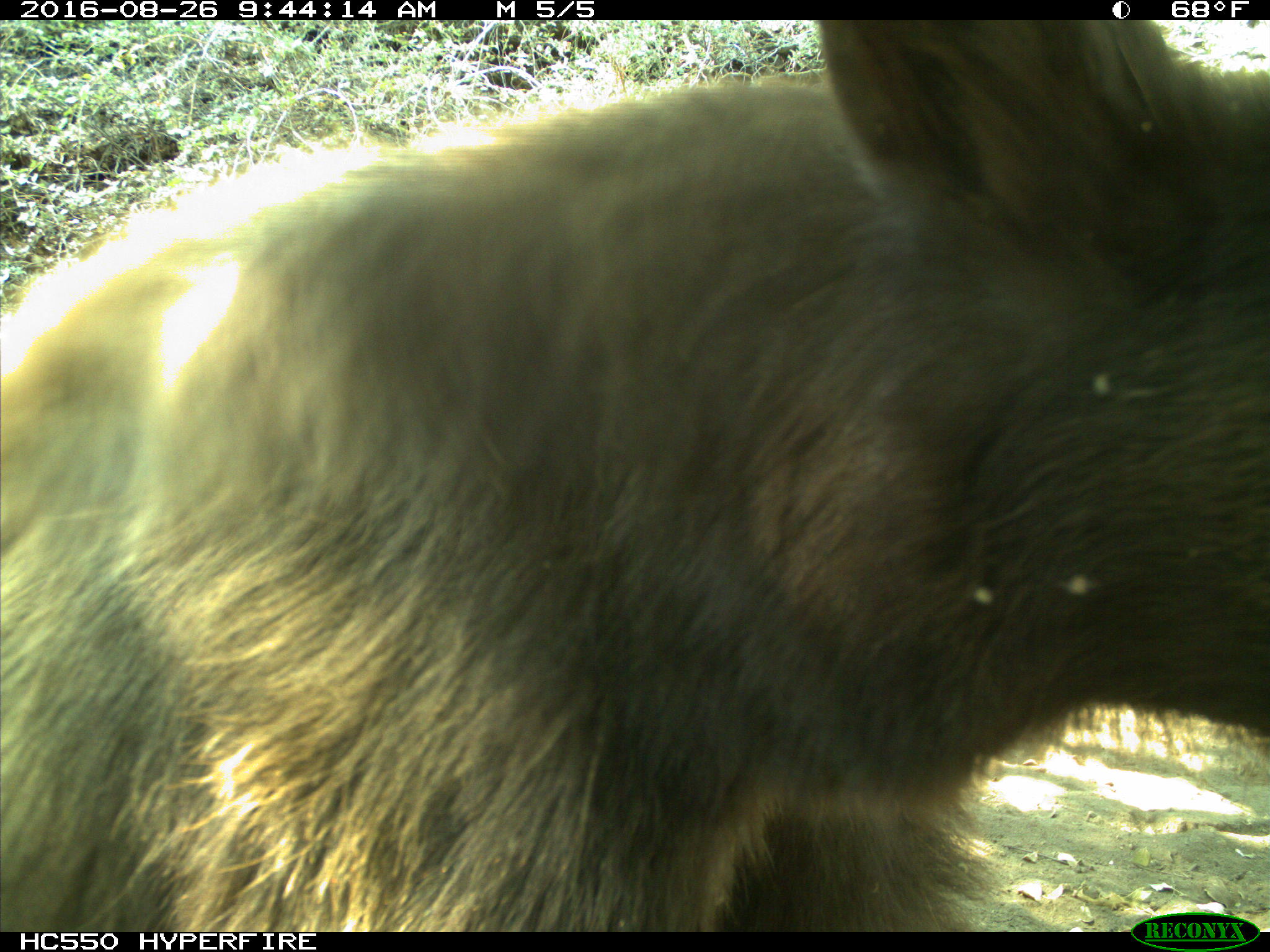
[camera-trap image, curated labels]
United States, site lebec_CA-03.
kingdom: Animalia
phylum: Chordata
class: Mammalia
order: Carnivora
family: Ursidae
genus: Ursus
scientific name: Ursus americanus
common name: american black bear